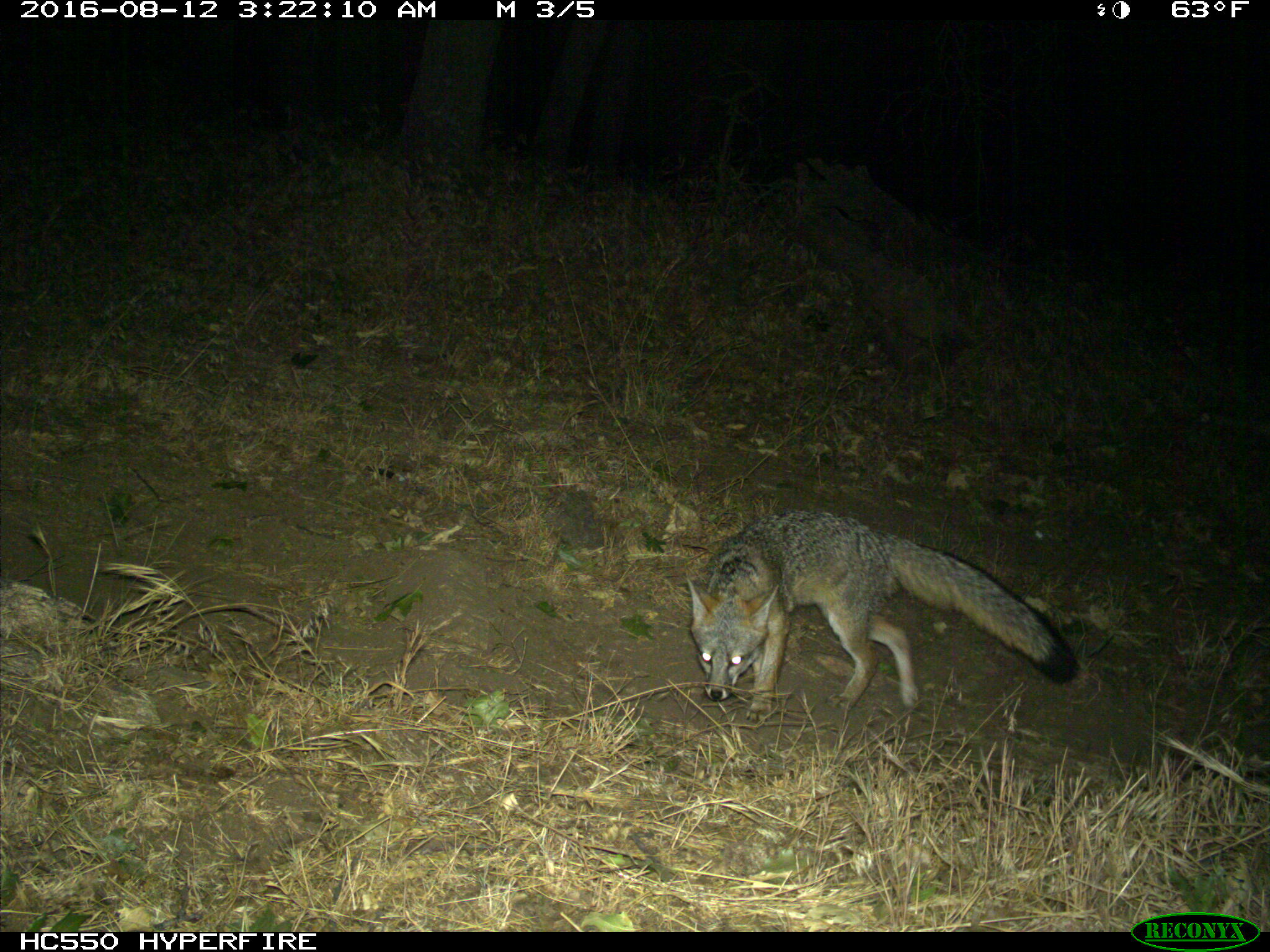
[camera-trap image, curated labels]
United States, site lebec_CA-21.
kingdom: Animalia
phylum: Chordata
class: Mammalia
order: Carnivora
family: Canidae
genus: Urocyon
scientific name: Urocyon cinereoargenteus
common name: gray fox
Urocyon cinereoargenteus (gray fox).